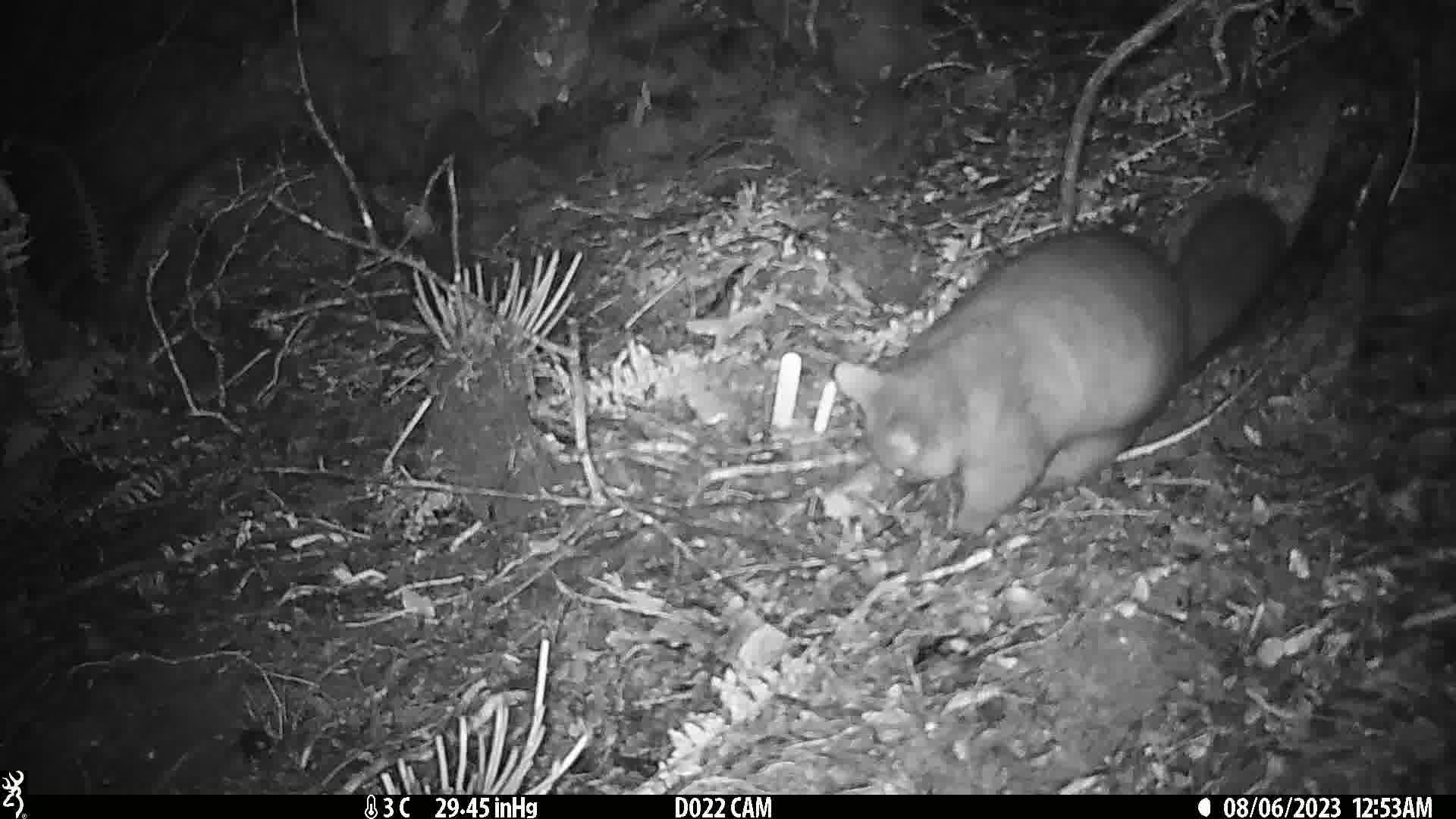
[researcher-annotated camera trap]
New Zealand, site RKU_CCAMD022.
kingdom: Animalia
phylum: Chordata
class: Mammalia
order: Diprotodontia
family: Phalangeridae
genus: Trichosurus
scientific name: Trichosurus vulpecula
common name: common brushtail possum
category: possum